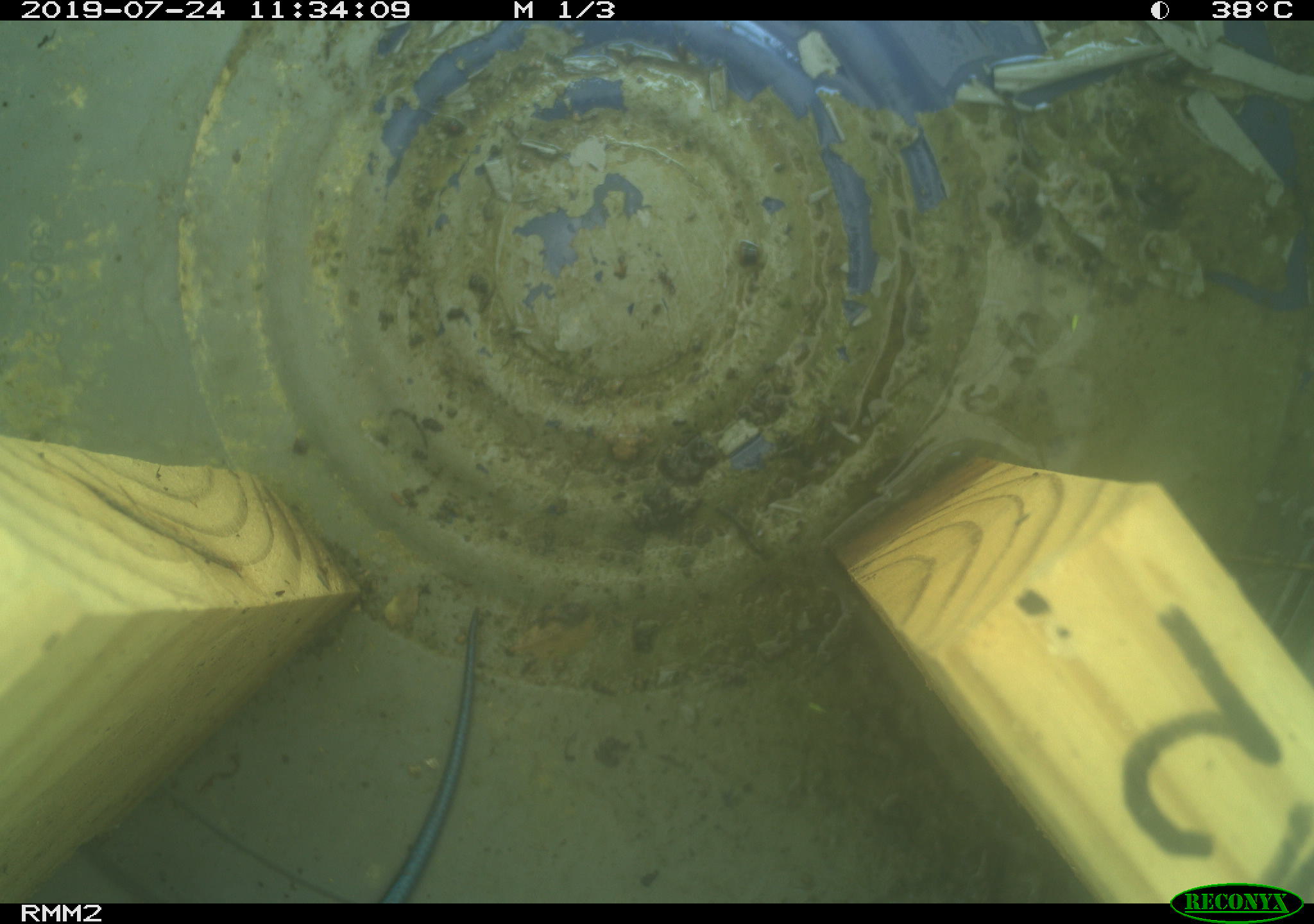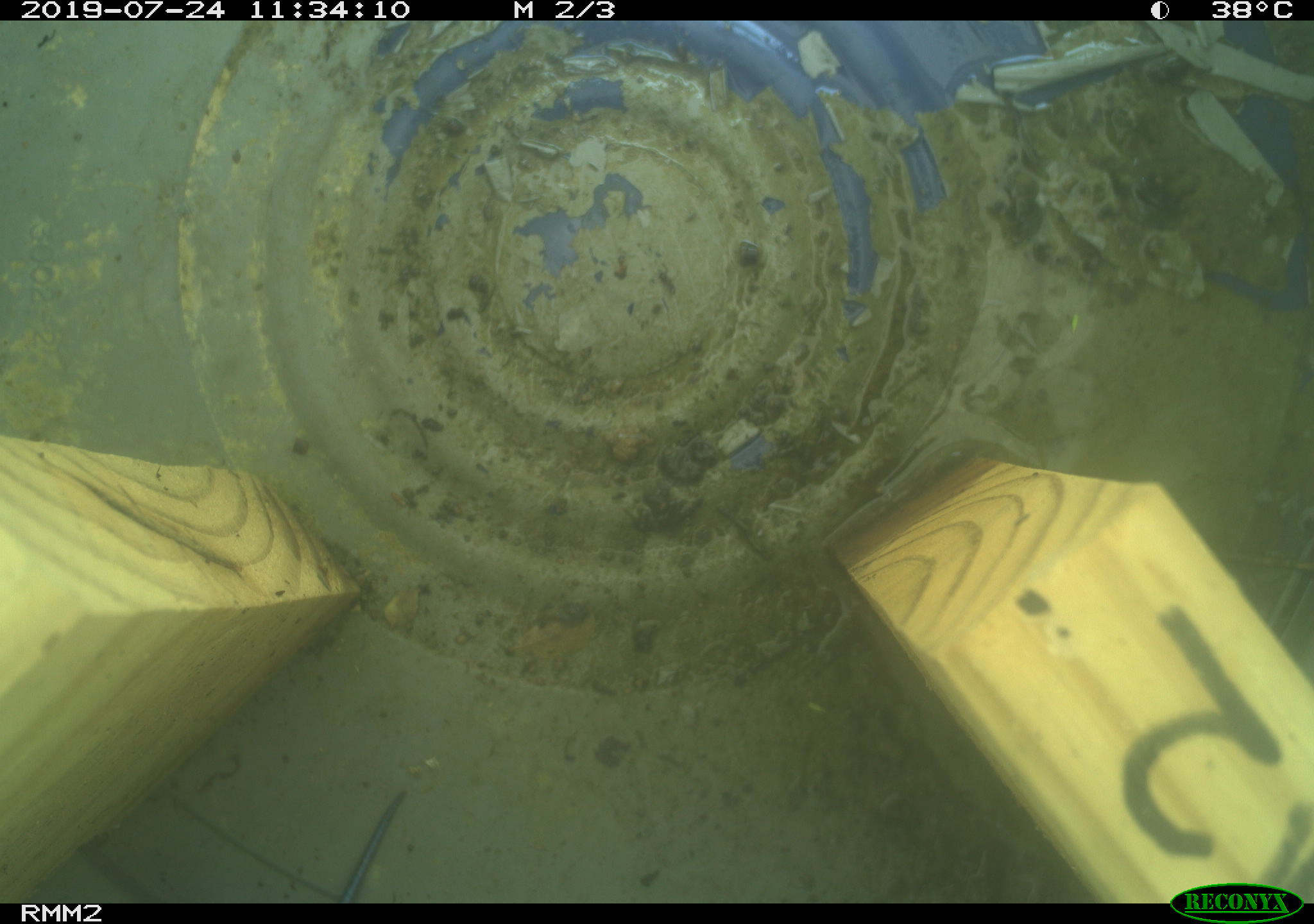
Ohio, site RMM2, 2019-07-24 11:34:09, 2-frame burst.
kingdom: Animalia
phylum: Chordata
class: Reptilia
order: Squamata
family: Scincidae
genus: Plestiodon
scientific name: Plestiodon fasciatus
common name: common five-lined skink